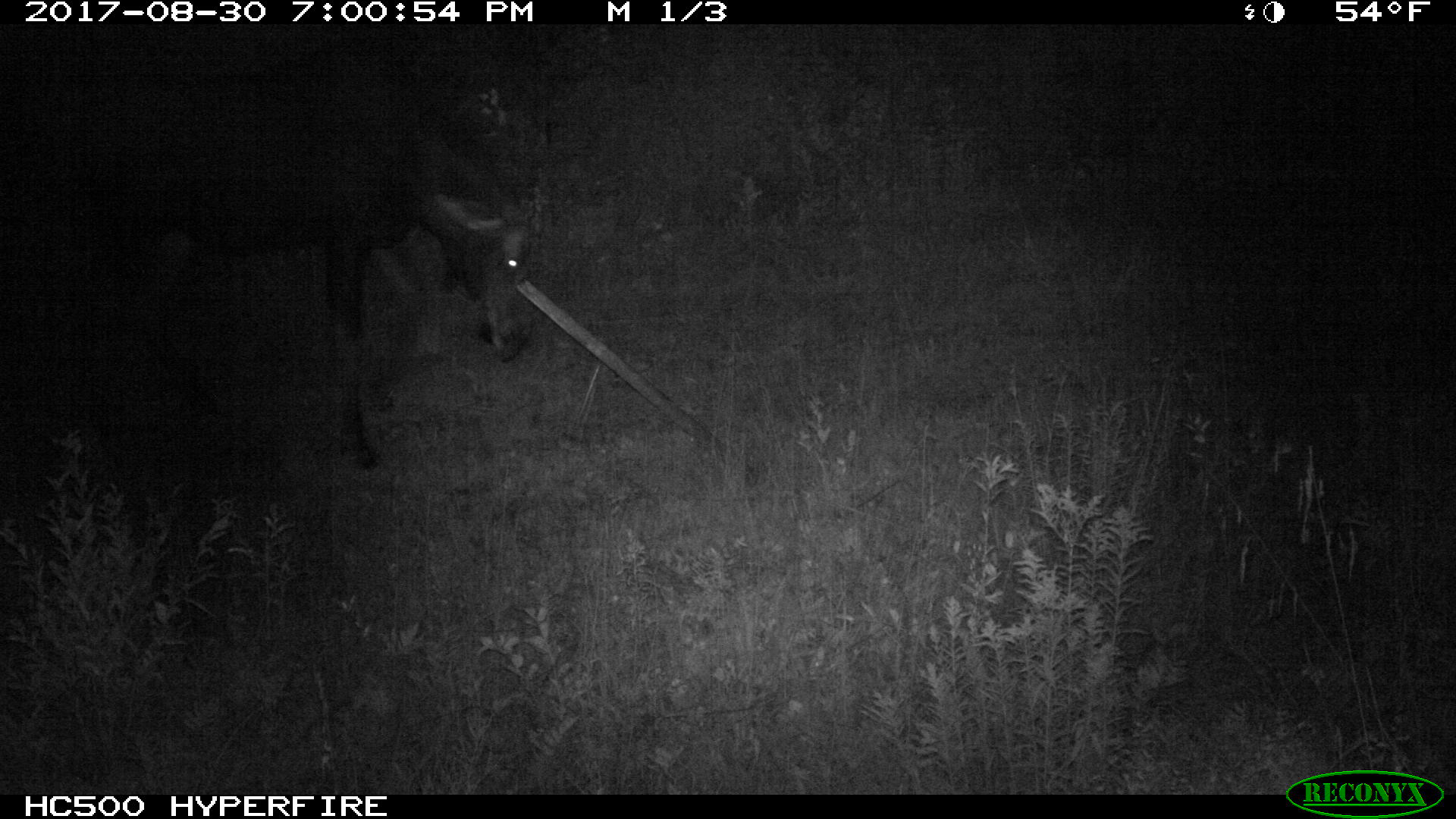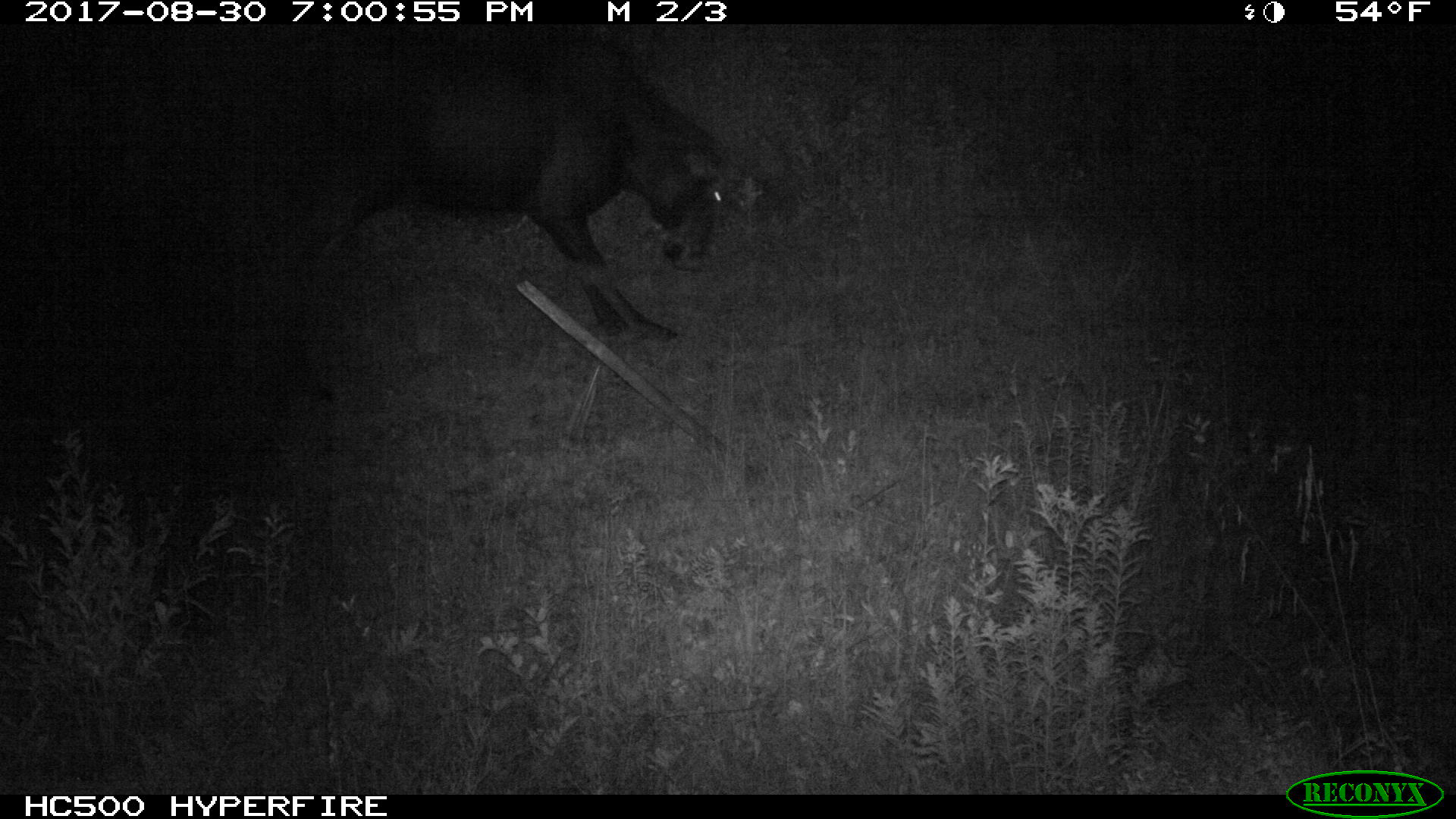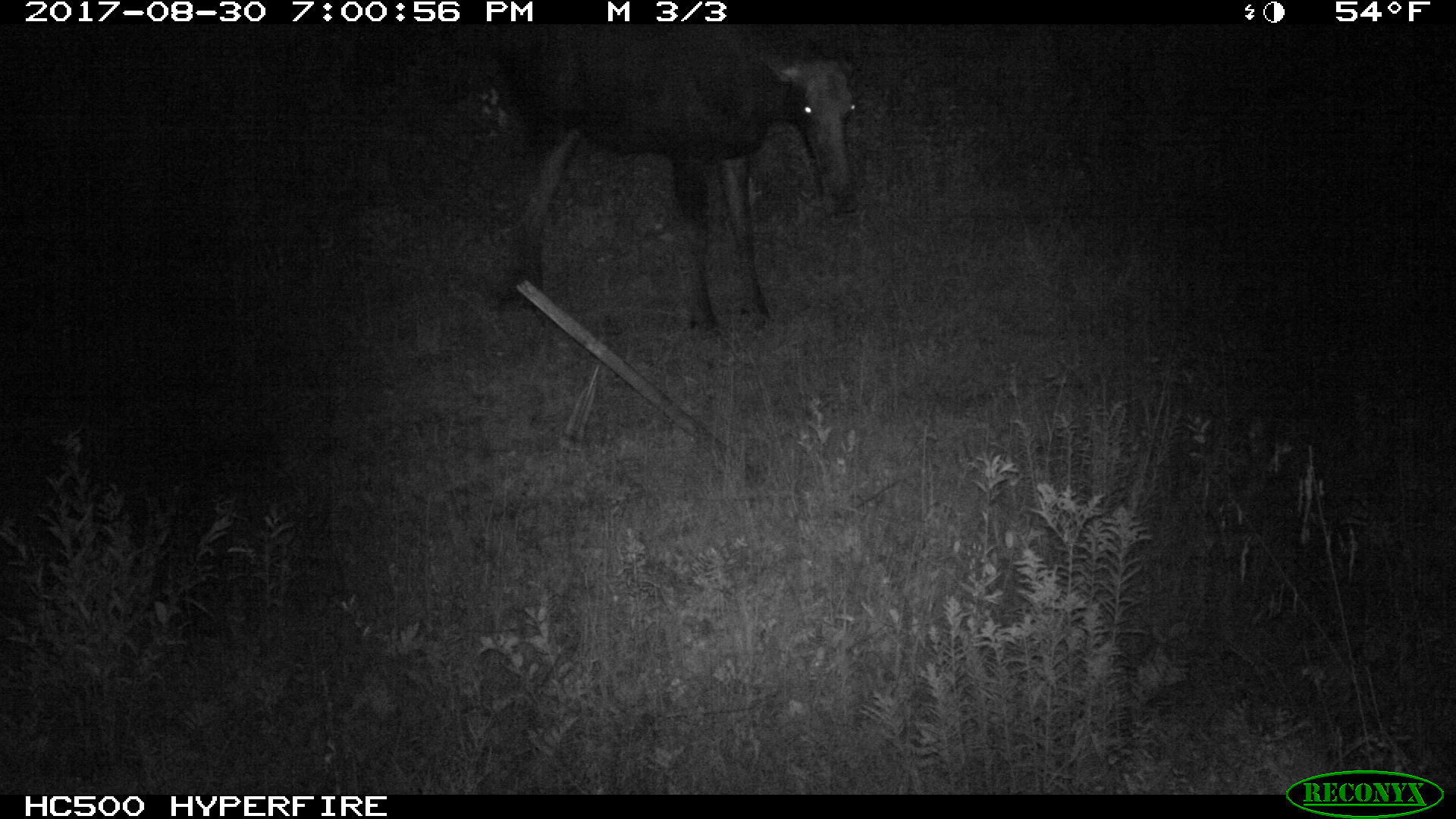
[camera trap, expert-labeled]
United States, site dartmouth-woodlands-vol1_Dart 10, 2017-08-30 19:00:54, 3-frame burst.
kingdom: Animalia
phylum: Chordata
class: Mammalia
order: Artiodactyla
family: Cervidae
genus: Alces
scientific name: Alces alces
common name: moose